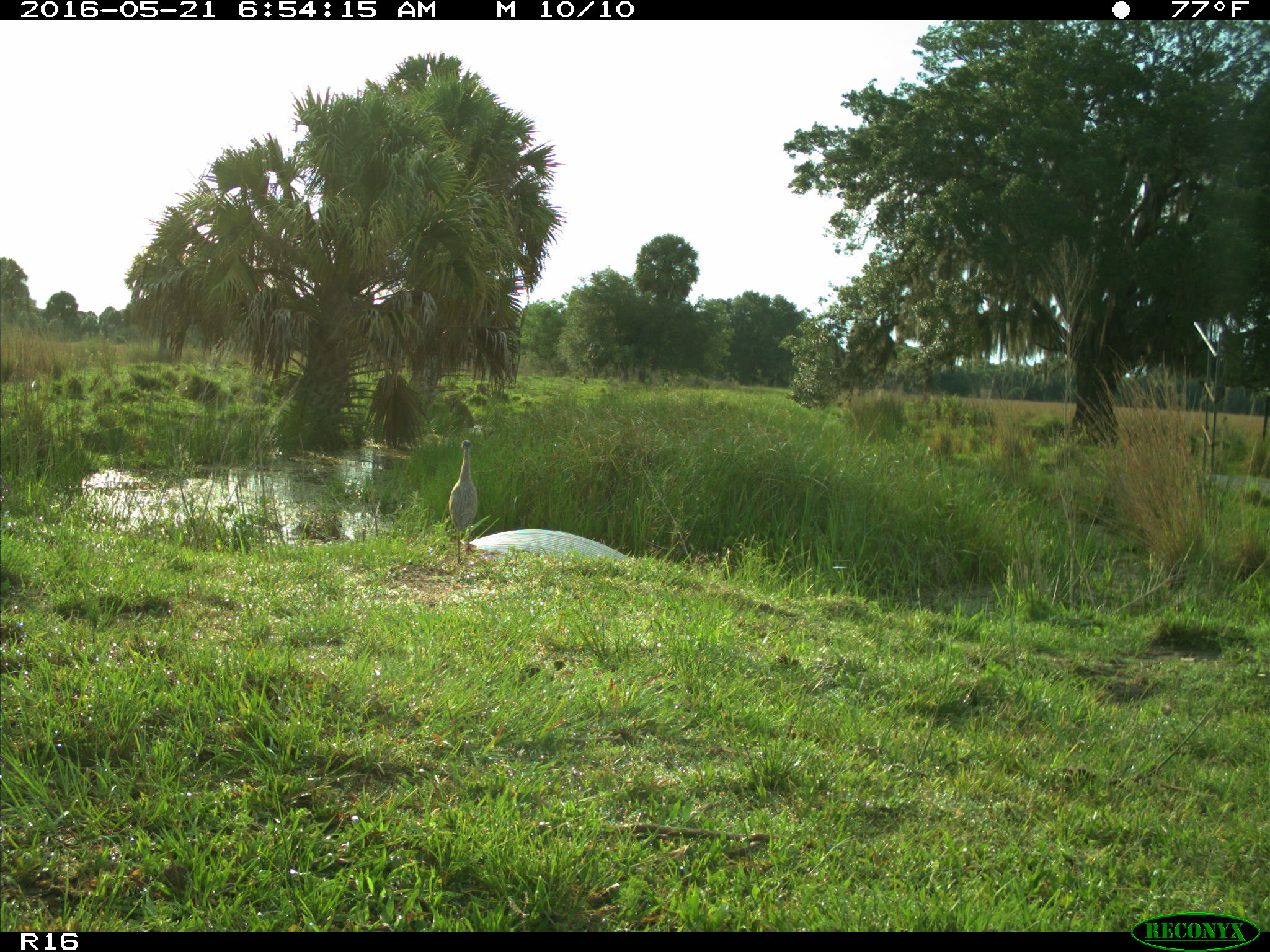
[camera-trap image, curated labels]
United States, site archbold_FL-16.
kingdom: Animalia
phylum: Chordata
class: Aves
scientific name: Aves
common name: birds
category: unidentified bird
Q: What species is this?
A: Unidentified bird (birds) (Aves).